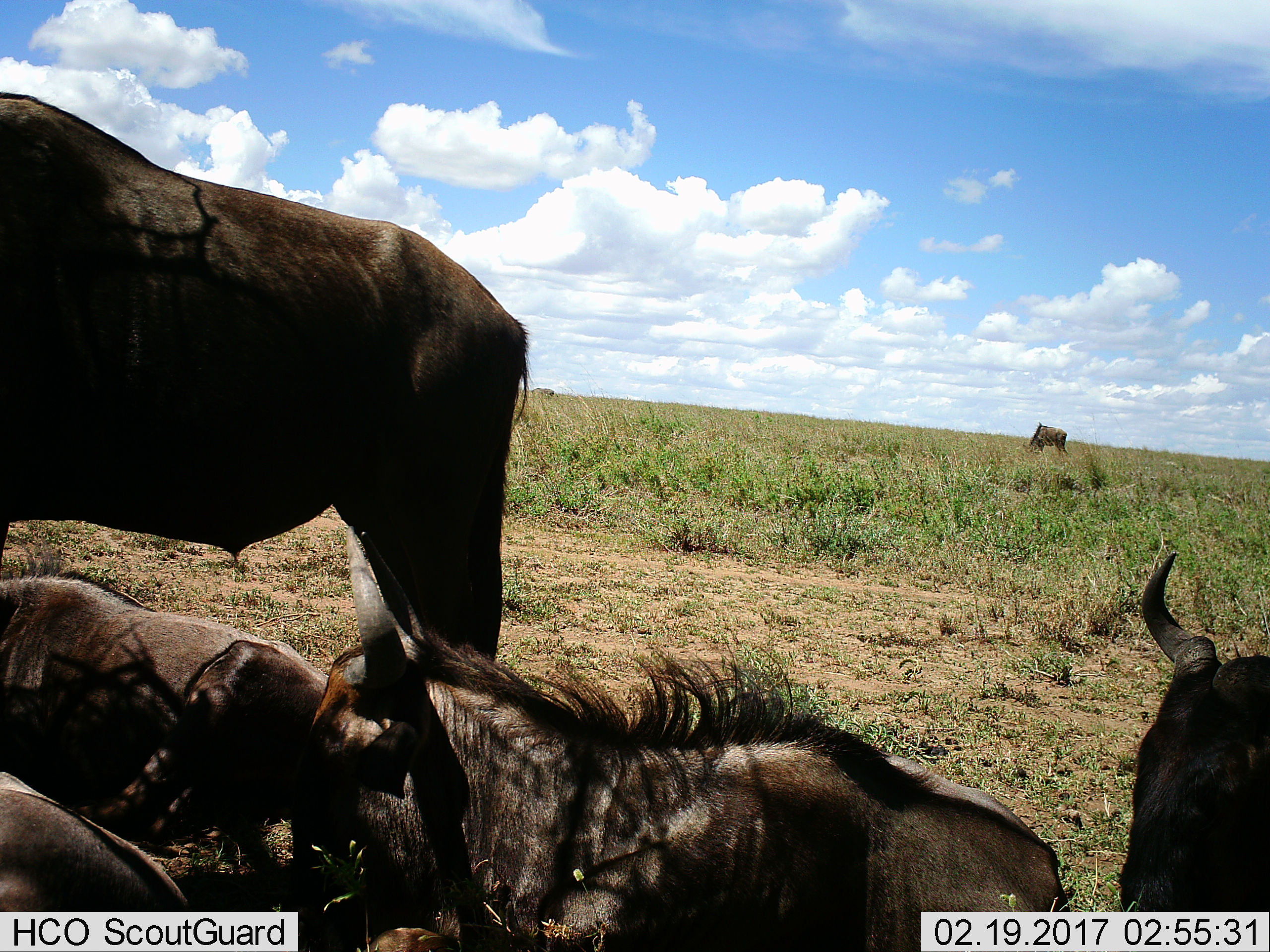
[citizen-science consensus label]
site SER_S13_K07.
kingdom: Animalia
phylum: Chordata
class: Mammalia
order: Artiodactyla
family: Bovidae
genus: Connochaetes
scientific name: Connochaetes taurinus taurinus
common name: blue wildebeest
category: wildebeestblue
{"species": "wildebeestblue (blue wildebeest) (Connochaetes taurinus taurinus)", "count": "6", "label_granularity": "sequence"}